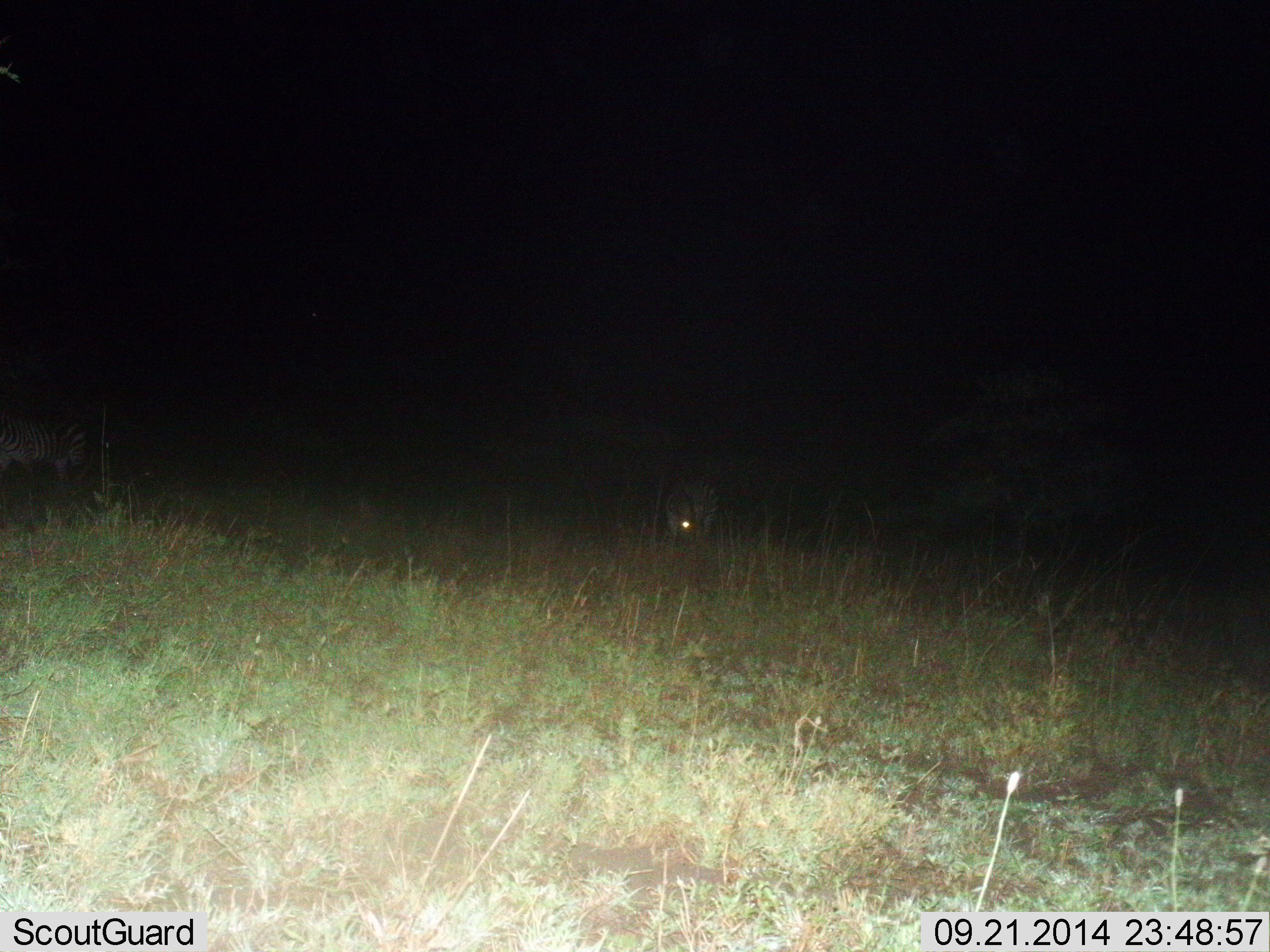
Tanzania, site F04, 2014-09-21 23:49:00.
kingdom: Animalia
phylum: Chordata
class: Mammalia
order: Perissodactyla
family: Equidae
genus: Equus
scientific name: Equus quagga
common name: plains zebra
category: zebra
Zebra (plains zebra) (Equus quagga), count 2. Behavior (volunteer vote fractions): standing 75%, resting 0%, moving 0%, interacting 0%. Young present (vote fraction): 0%. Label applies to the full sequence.